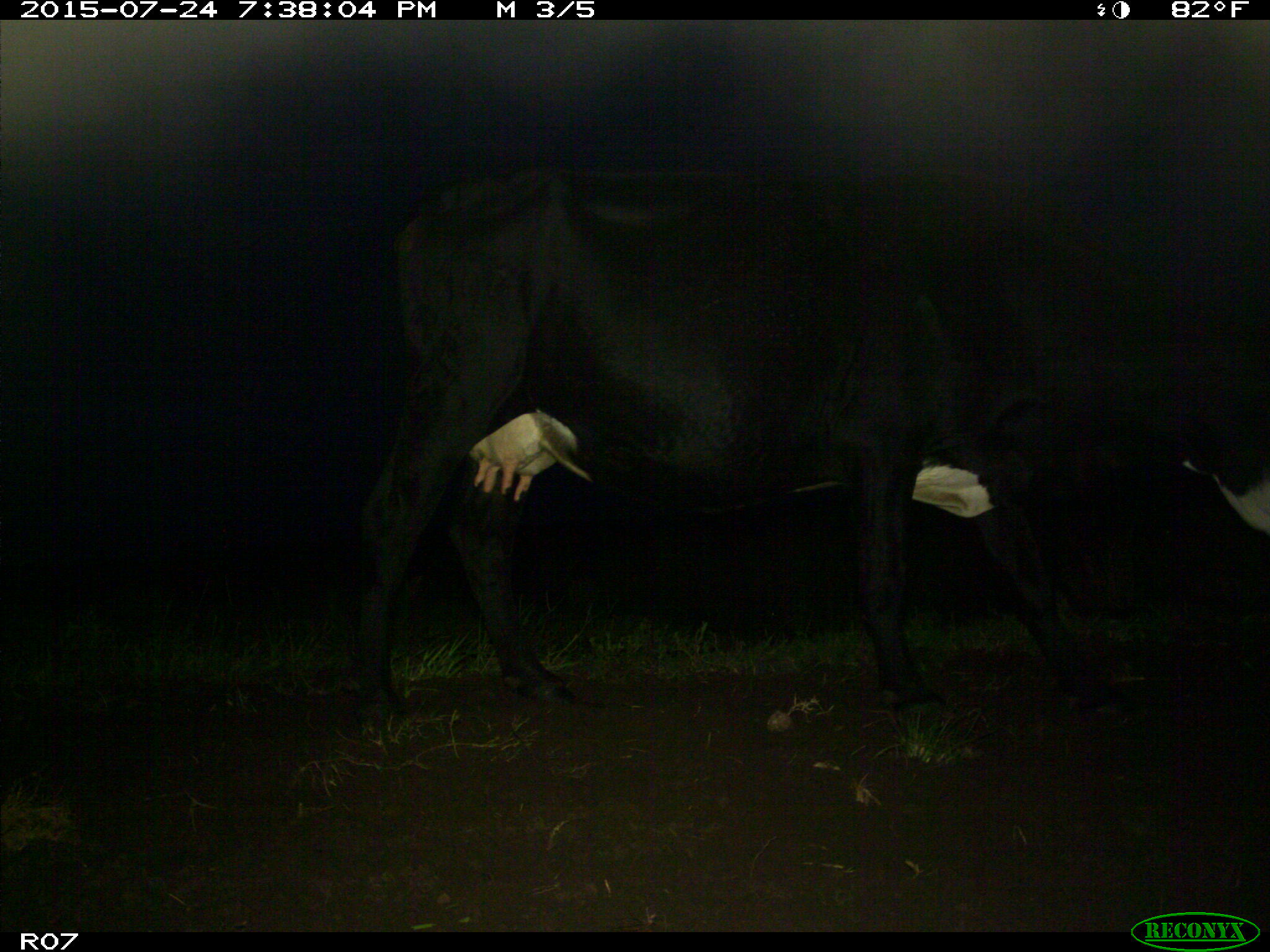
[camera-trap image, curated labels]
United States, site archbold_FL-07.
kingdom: Animalia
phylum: Chordata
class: Mammalia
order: Artiodactyla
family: Bovidae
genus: Bos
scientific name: Bos taurus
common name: domestic cow